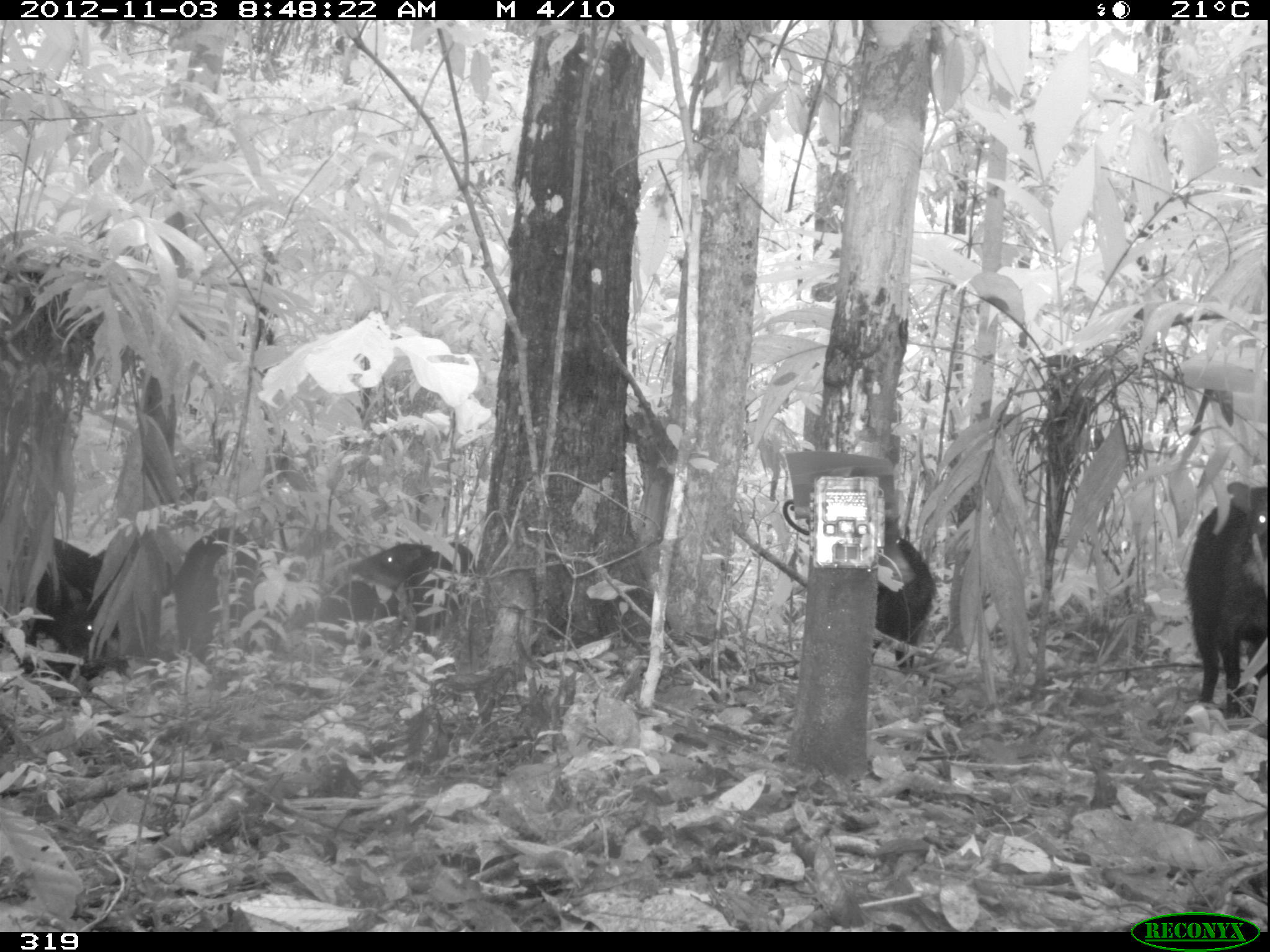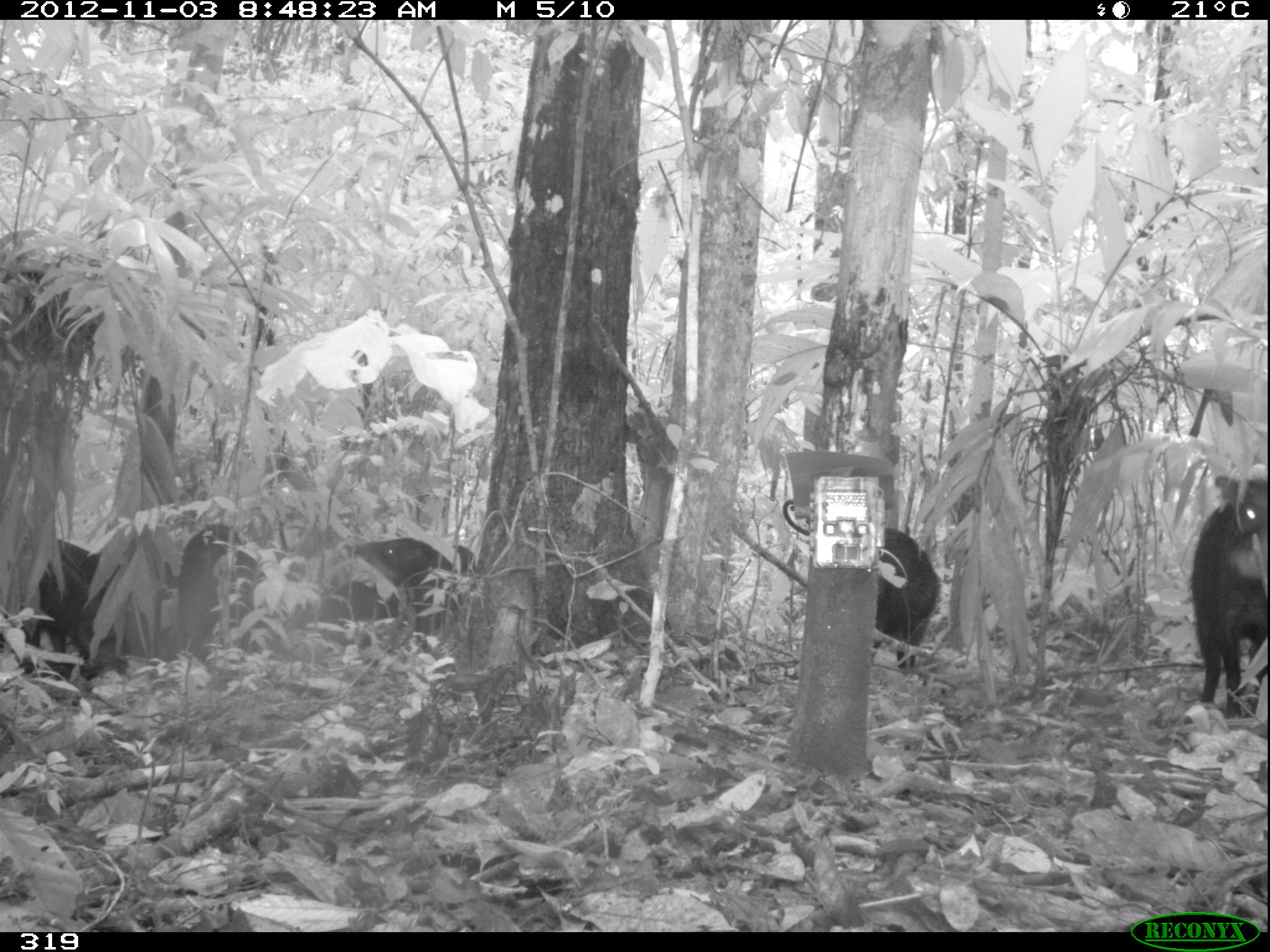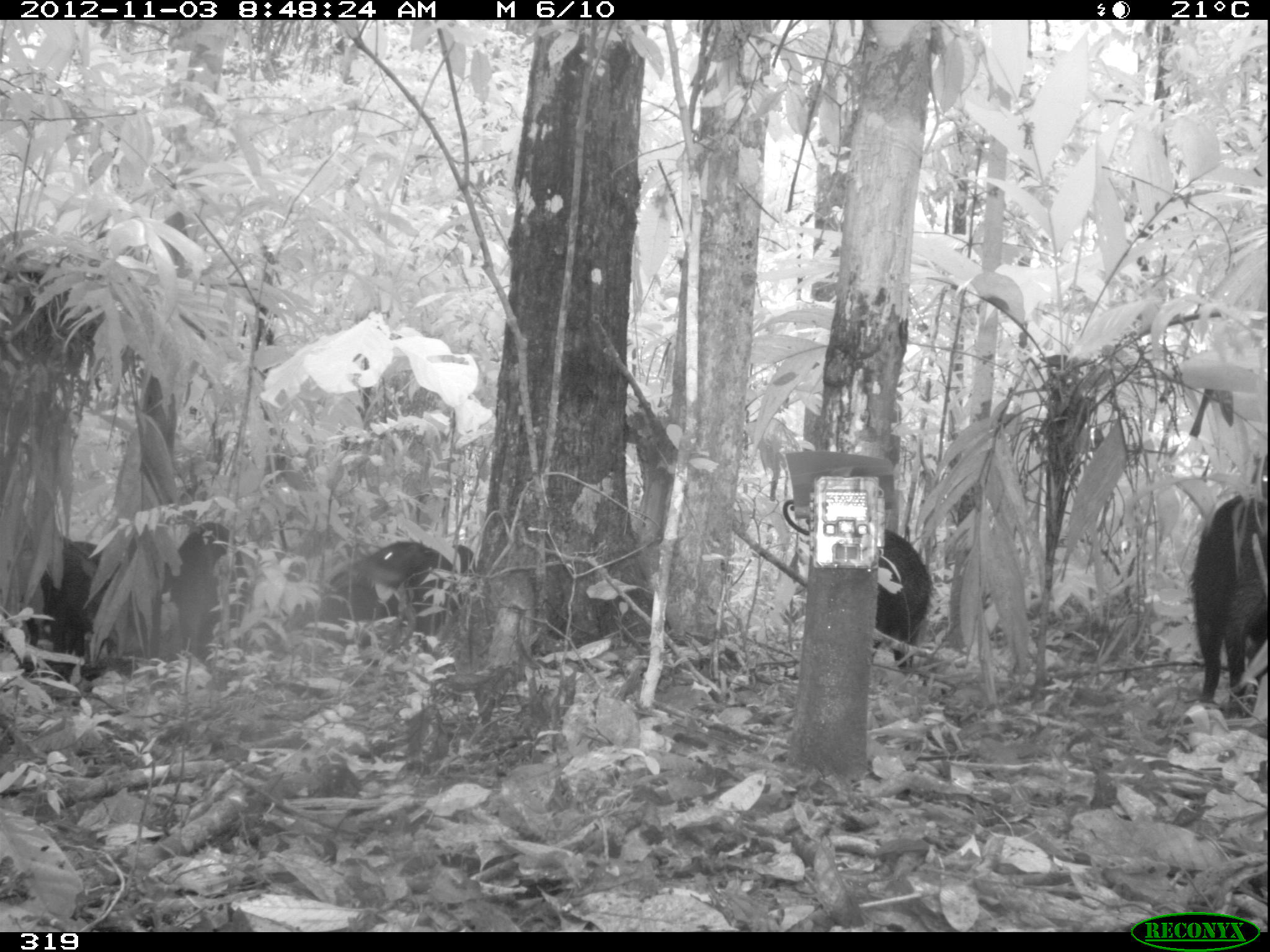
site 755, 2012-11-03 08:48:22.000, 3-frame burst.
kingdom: Animalia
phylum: Chordata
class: Mammalia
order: Artiodactyla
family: Tayassuidae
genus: Tayassu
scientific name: Tayassu pecari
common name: white-lipped peccary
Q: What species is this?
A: Tayassu pecari (white-lipped peccary).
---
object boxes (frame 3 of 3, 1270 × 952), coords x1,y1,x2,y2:
tayassu pecari: 1184,452,1269,712; 330,540,473,649; 19,534,120,682; 149,521,256,660; 876,530,935,675